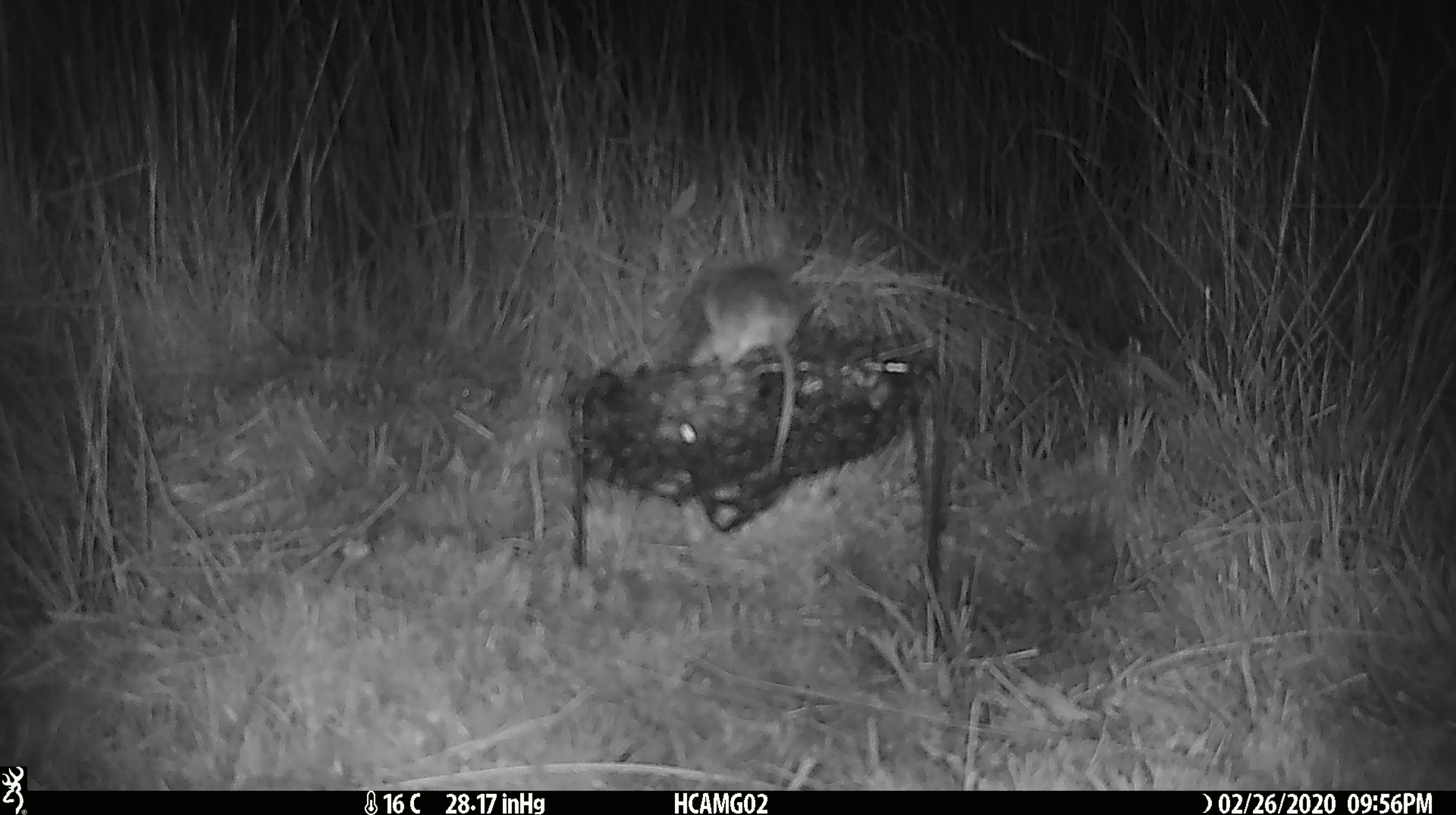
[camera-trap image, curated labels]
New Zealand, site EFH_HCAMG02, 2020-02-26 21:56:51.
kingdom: Animalia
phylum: Chordata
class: Mammalia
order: Rodentia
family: Muridae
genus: Mus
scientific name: Mus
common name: mouse